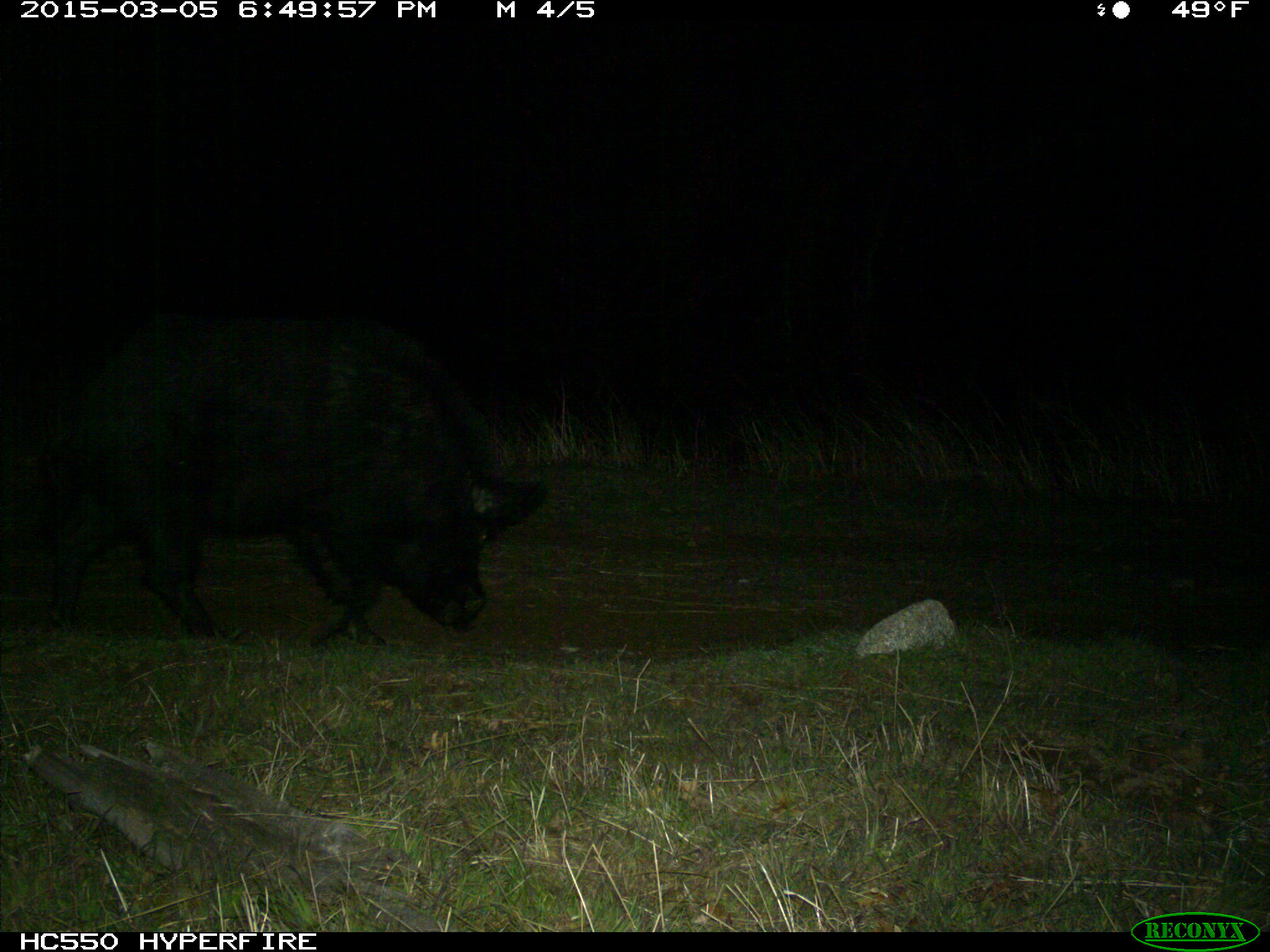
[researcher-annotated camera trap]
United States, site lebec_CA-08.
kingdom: Animalia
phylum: Chordata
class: Mammalia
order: Artiodactyla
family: Suidae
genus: Sus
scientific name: Sus scrofa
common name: wild boar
Sus scrofa (wild boar).